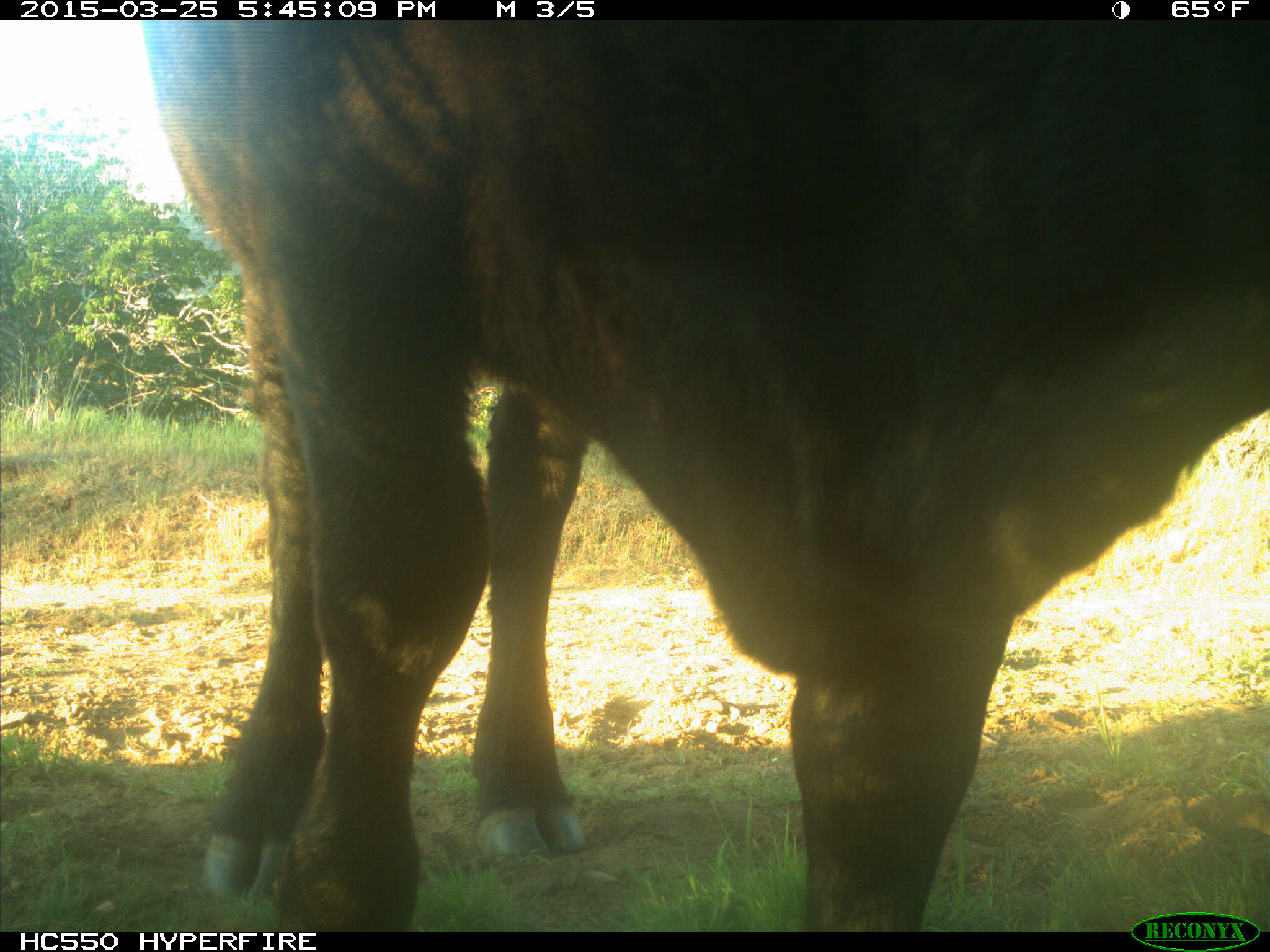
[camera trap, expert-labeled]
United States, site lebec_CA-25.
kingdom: Animalia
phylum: Chordata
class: Mammalia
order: Artiodactyla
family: Bovidae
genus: Bos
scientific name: Bos taurus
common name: domestic cow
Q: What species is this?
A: Bos taurus (domestic cow).